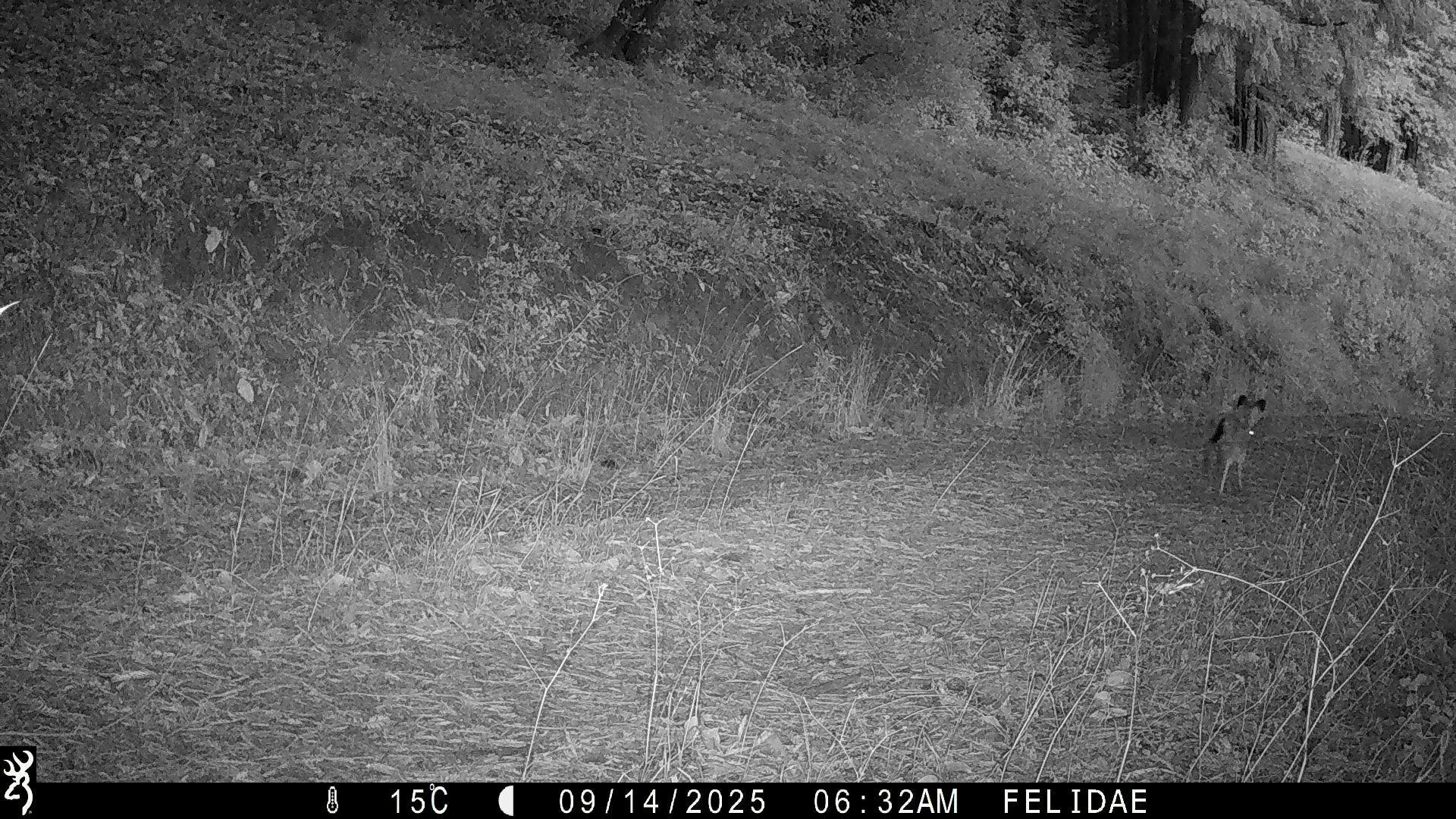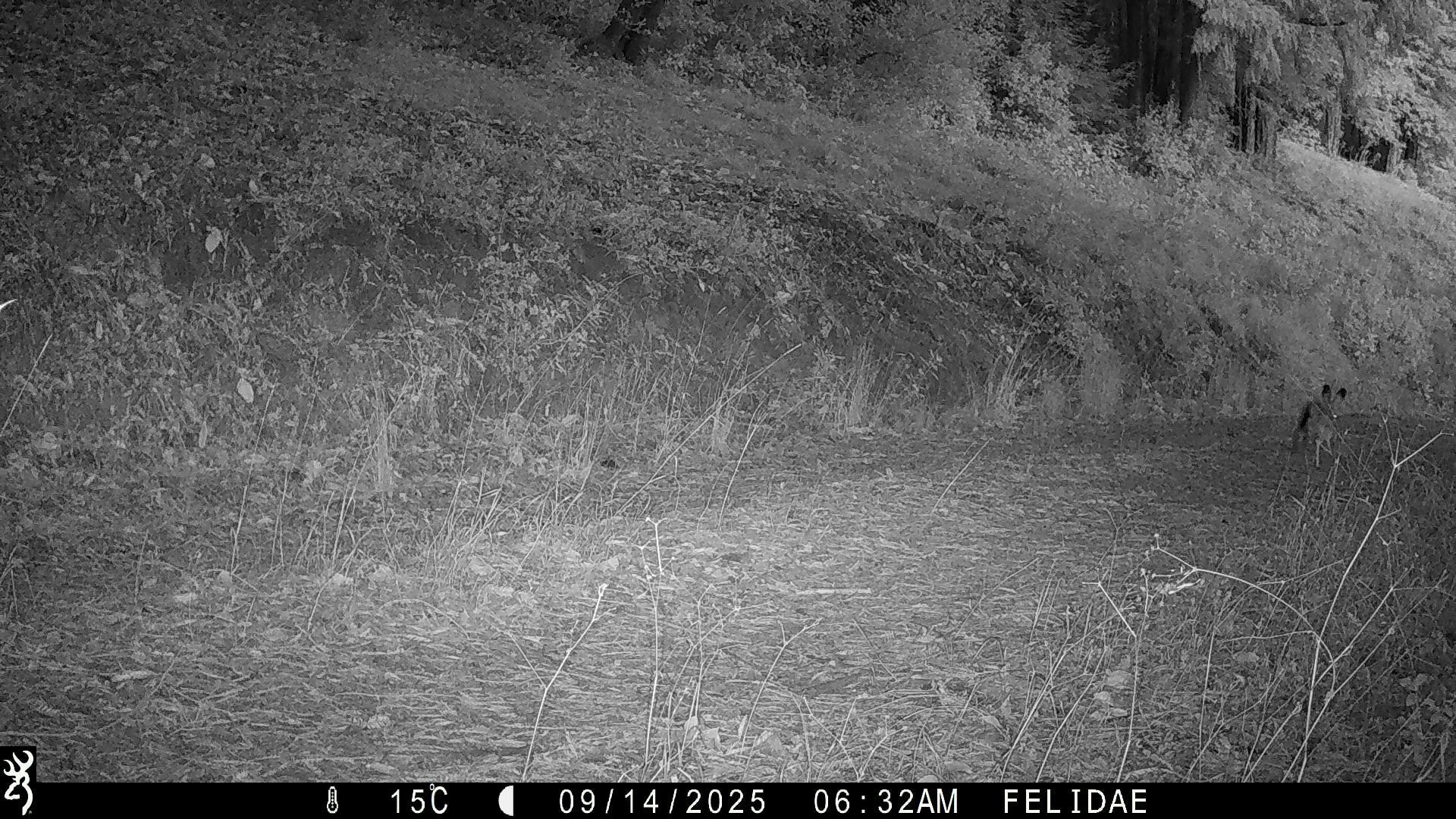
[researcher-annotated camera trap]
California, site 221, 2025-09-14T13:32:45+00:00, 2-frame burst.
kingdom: Animalia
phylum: Chordata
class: Mammalia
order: Lagomorpha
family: Leporidae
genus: Lepus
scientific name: Lepus californicus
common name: black-tailed jackrabbit